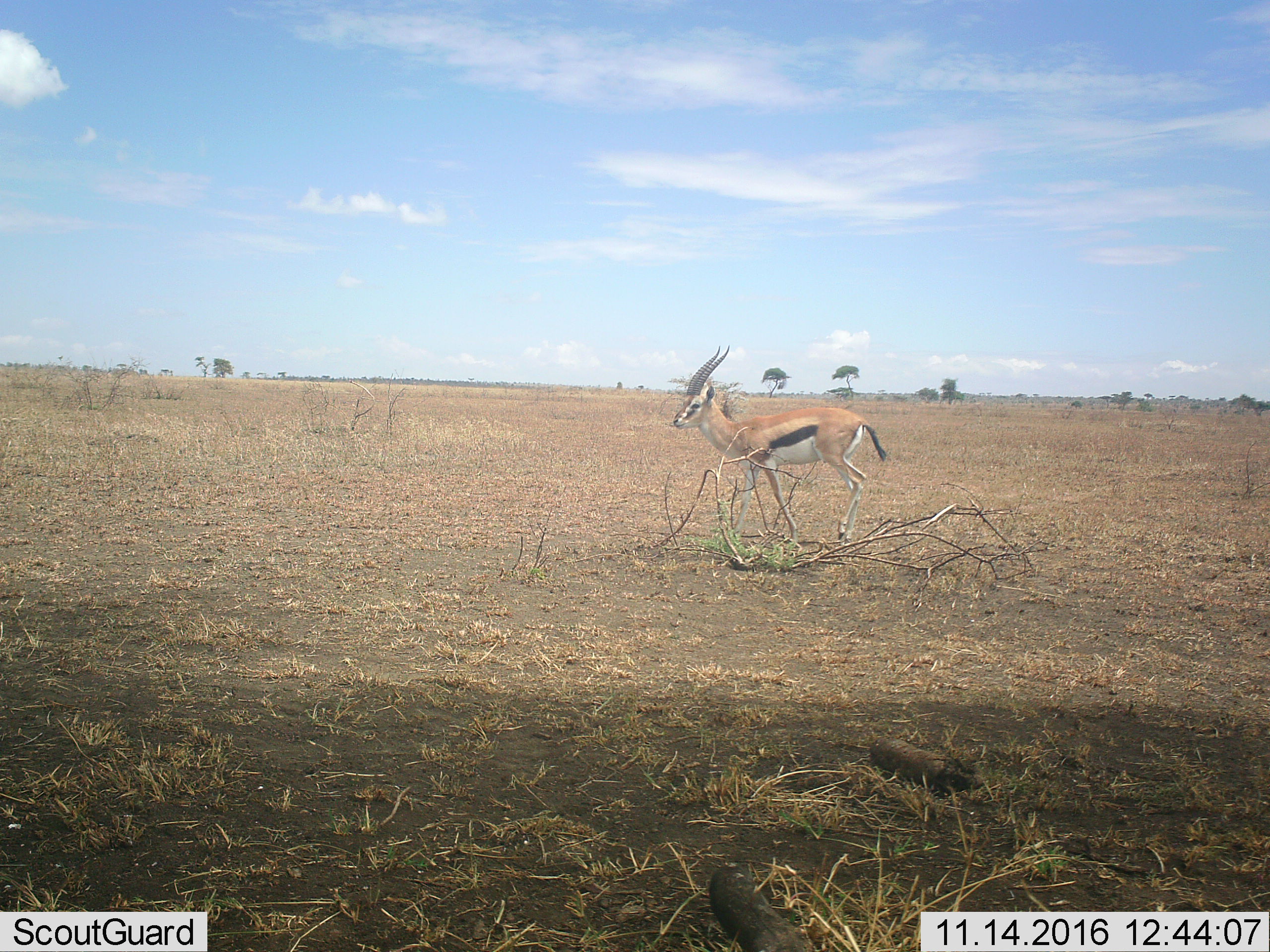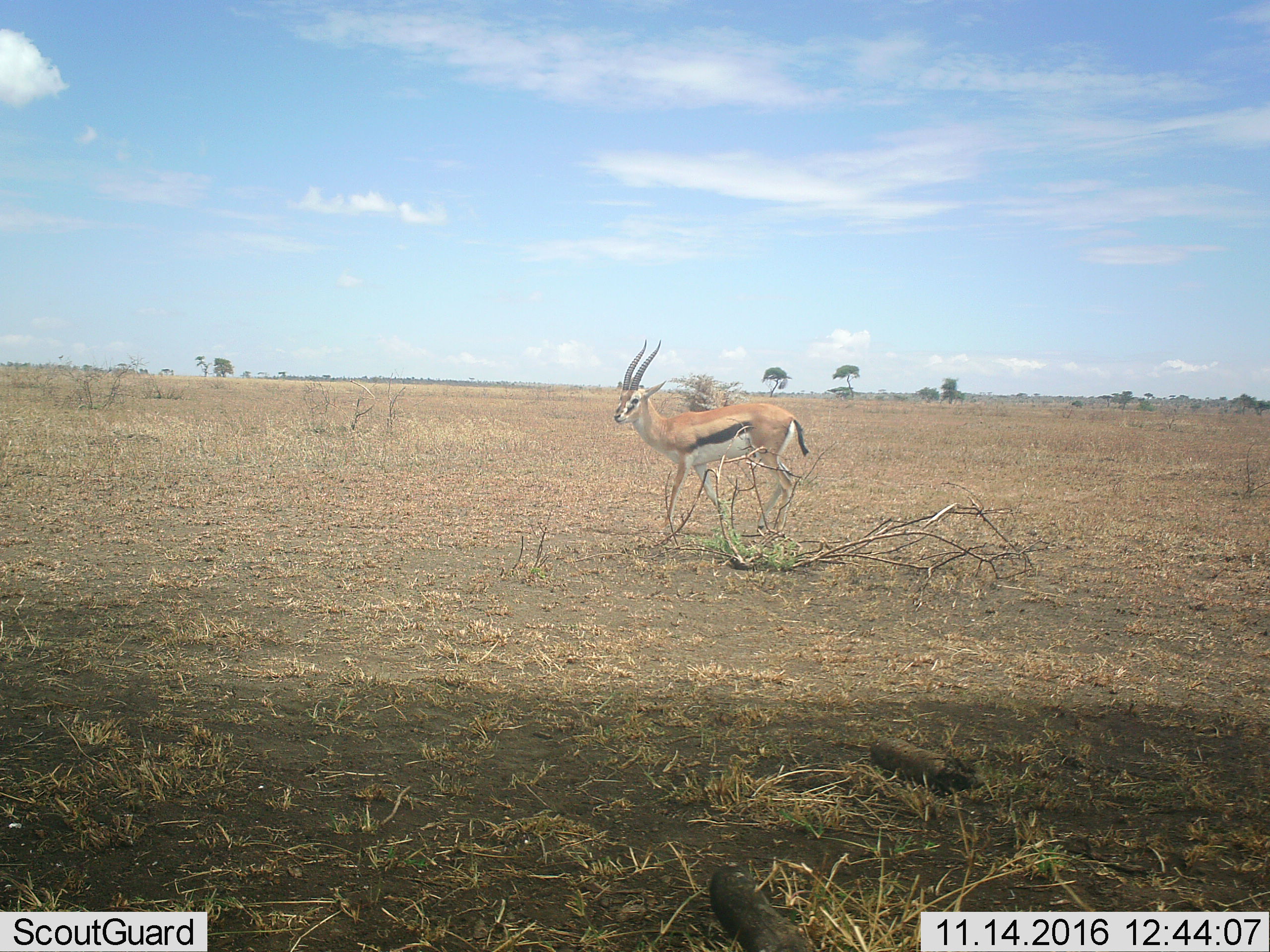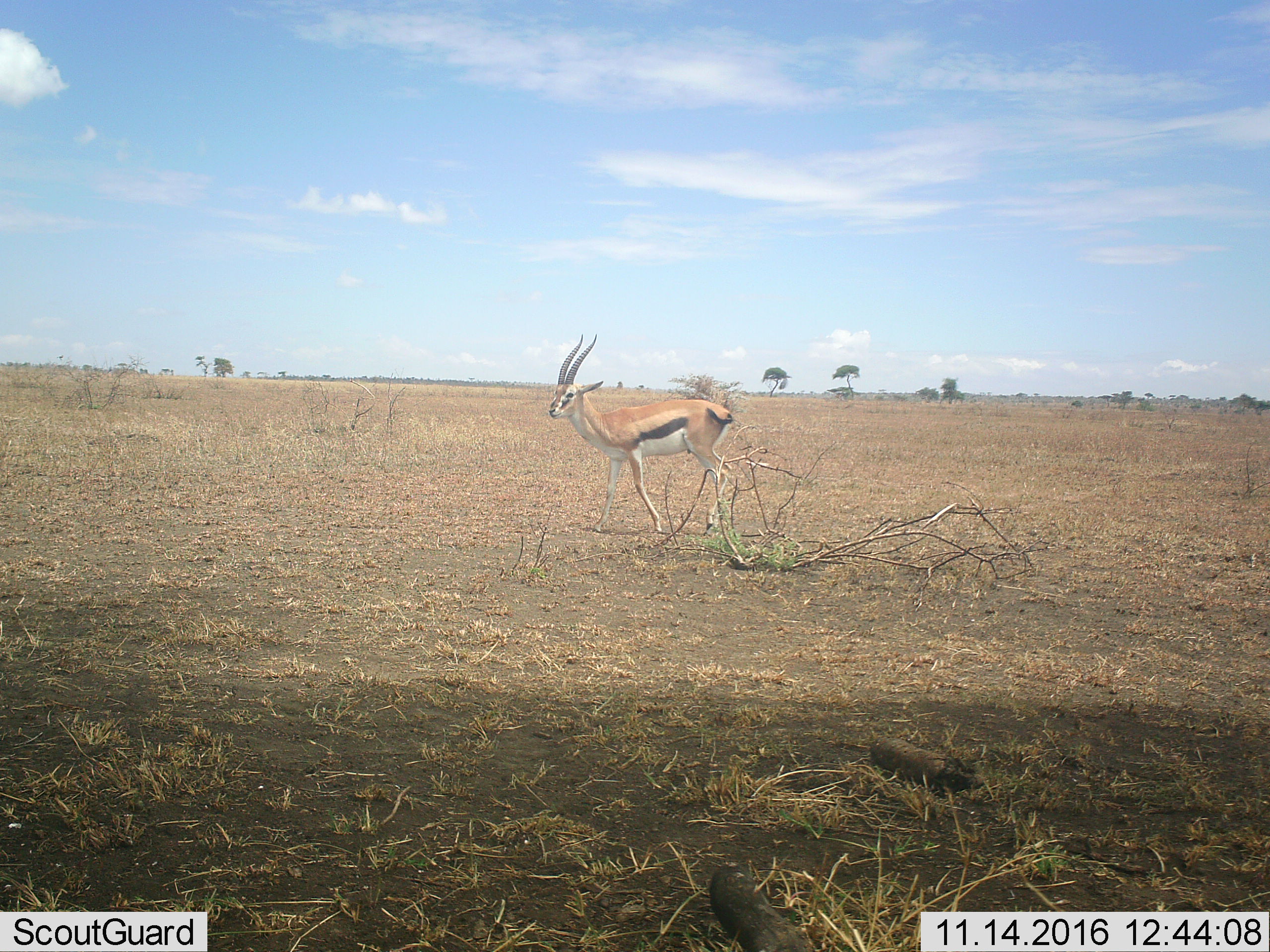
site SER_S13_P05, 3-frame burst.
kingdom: Animalia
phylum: Chordata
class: Mammalia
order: Artiodactyla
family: Bovidae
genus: Eudorcas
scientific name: Eudorcas thomsonii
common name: thomson's gazelle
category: gazellethomsons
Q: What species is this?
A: Gazellethomsons (thomson's gazelle) (Eudorcas thomsonii).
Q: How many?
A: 1.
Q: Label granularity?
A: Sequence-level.